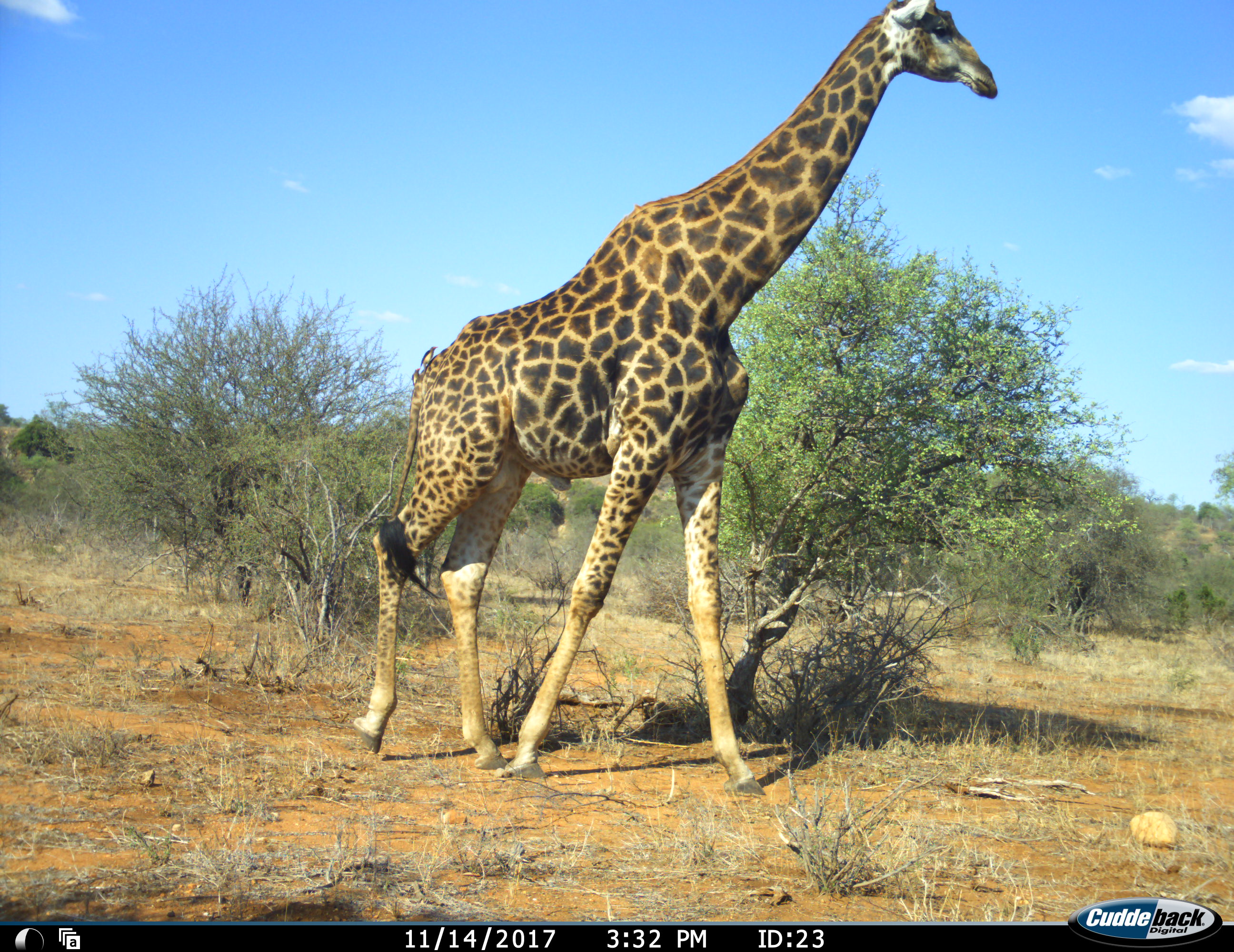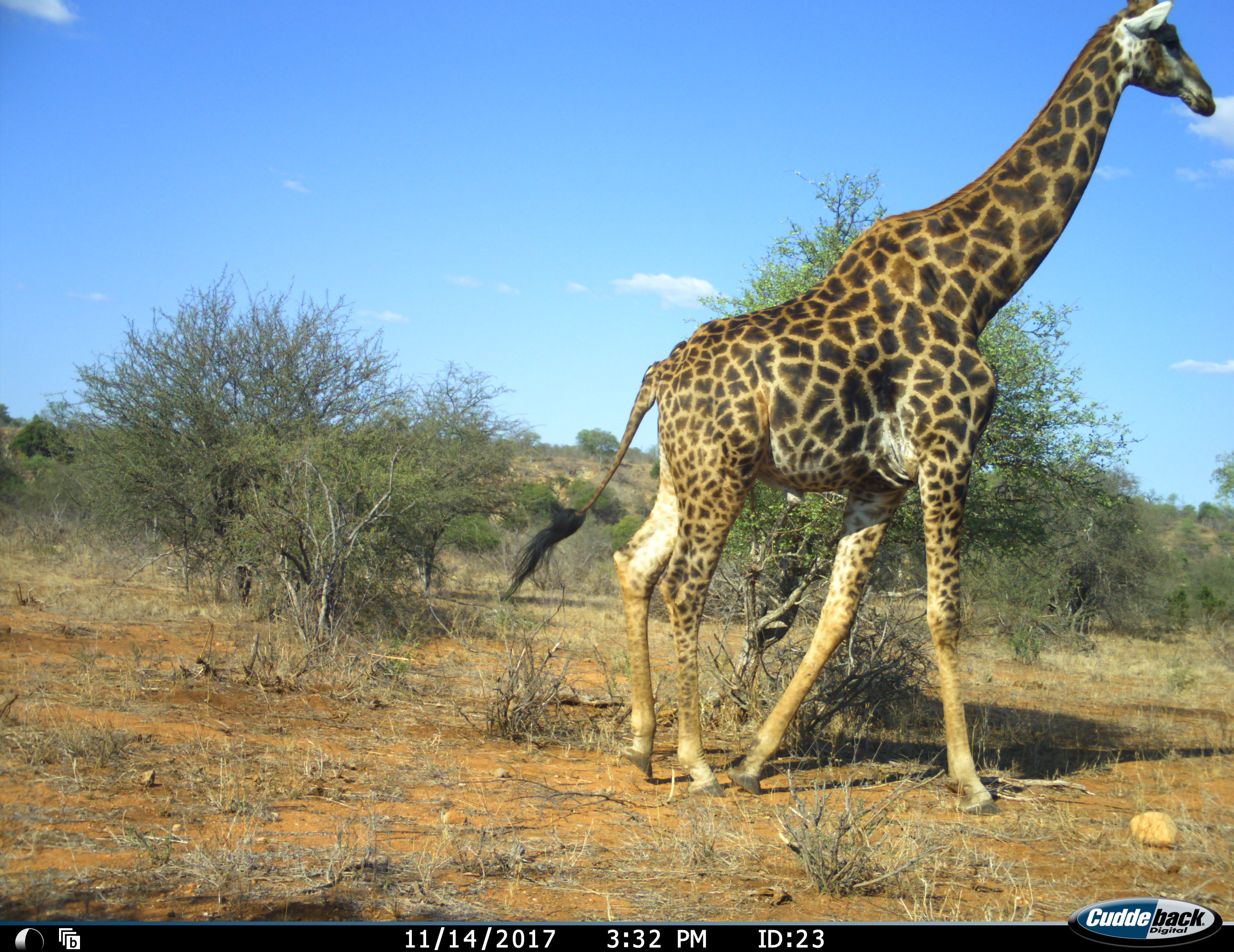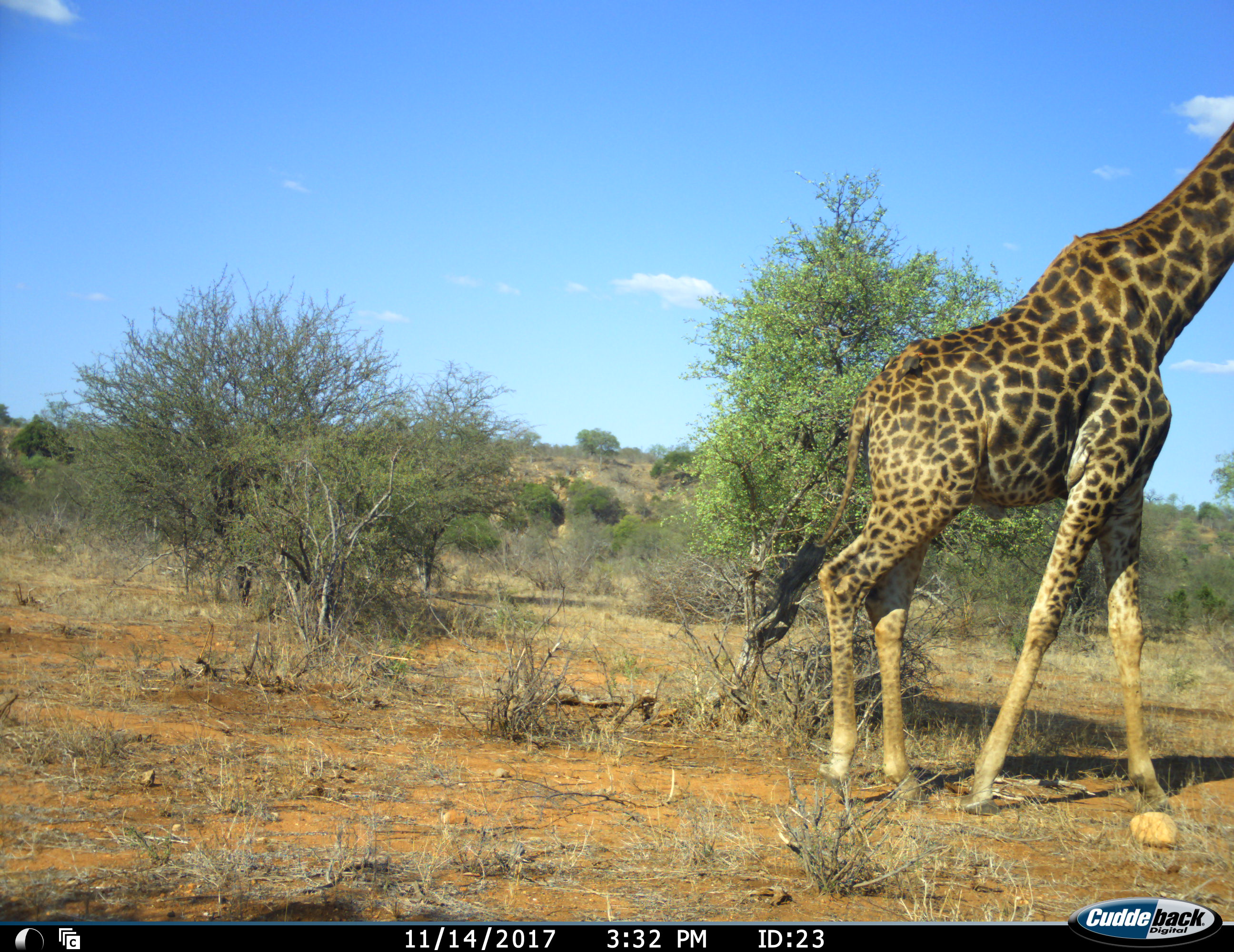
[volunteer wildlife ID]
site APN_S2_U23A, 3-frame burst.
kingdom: Animalia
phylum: Chordata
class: Mammalia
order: Artiodactyla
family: Giraffidae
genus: Giraffa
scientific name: Giraffa camelopardalis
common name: giraffe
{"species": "giraffe (Giraffa camelopardalis)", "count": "1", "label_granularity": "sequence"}